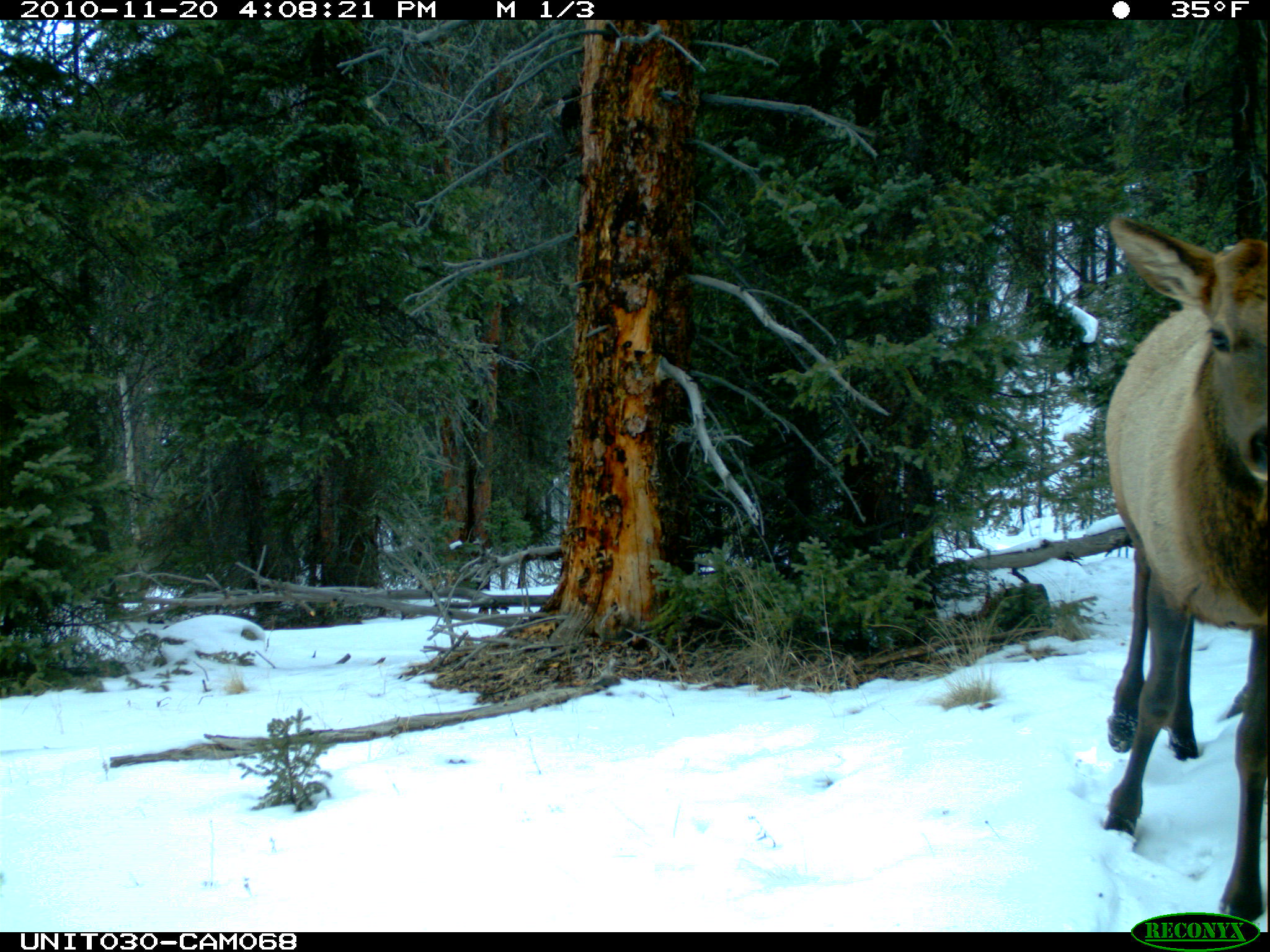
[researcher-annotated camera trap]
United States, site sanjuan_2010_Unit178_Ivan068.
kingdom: Animalia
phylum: Chordata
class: Mammalia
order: Artiodactyla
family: Cervidae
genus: Cervus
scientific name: Cervus elaphus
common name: red deer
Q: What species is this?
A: Cervus elaphus (red deer).